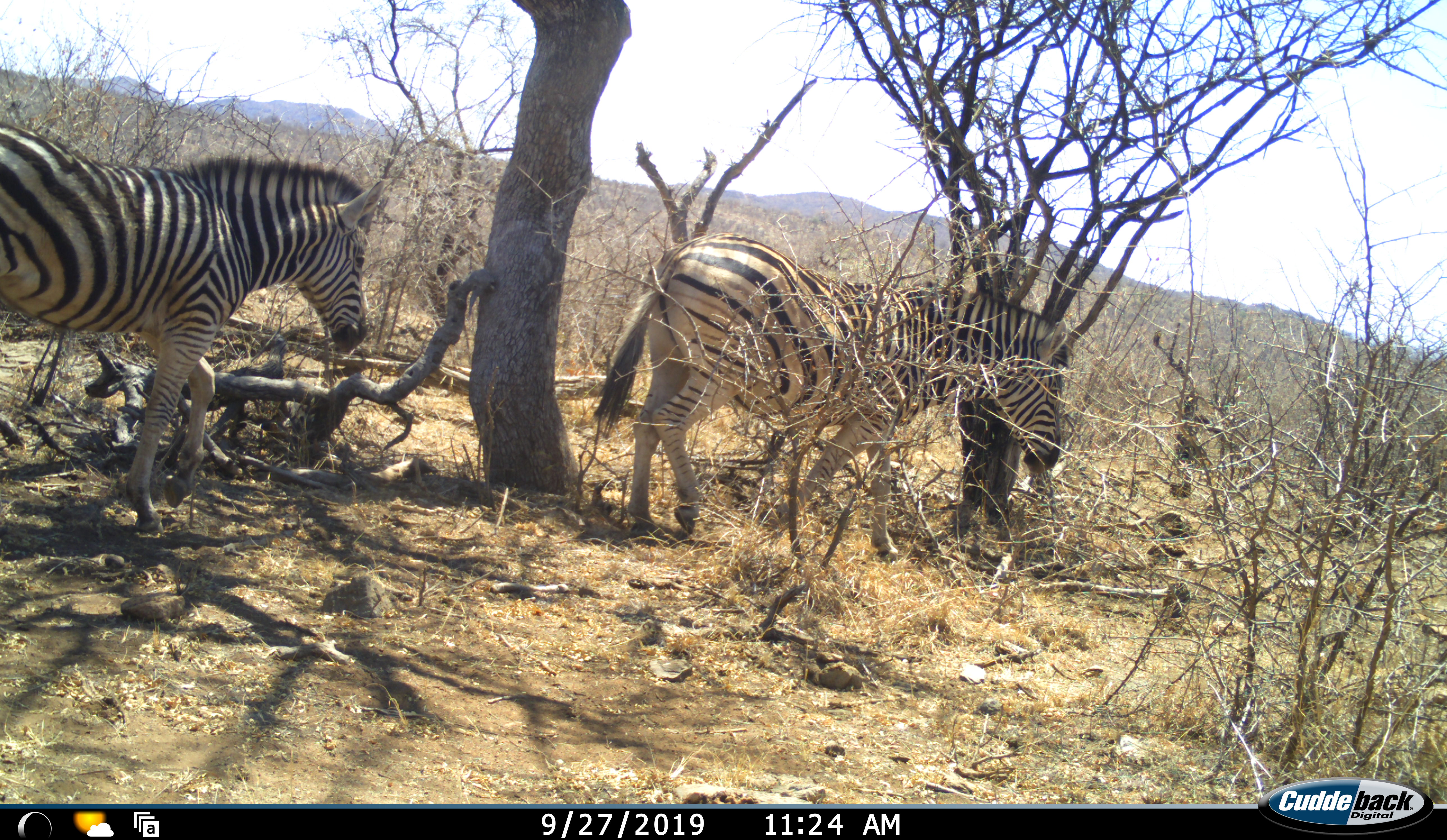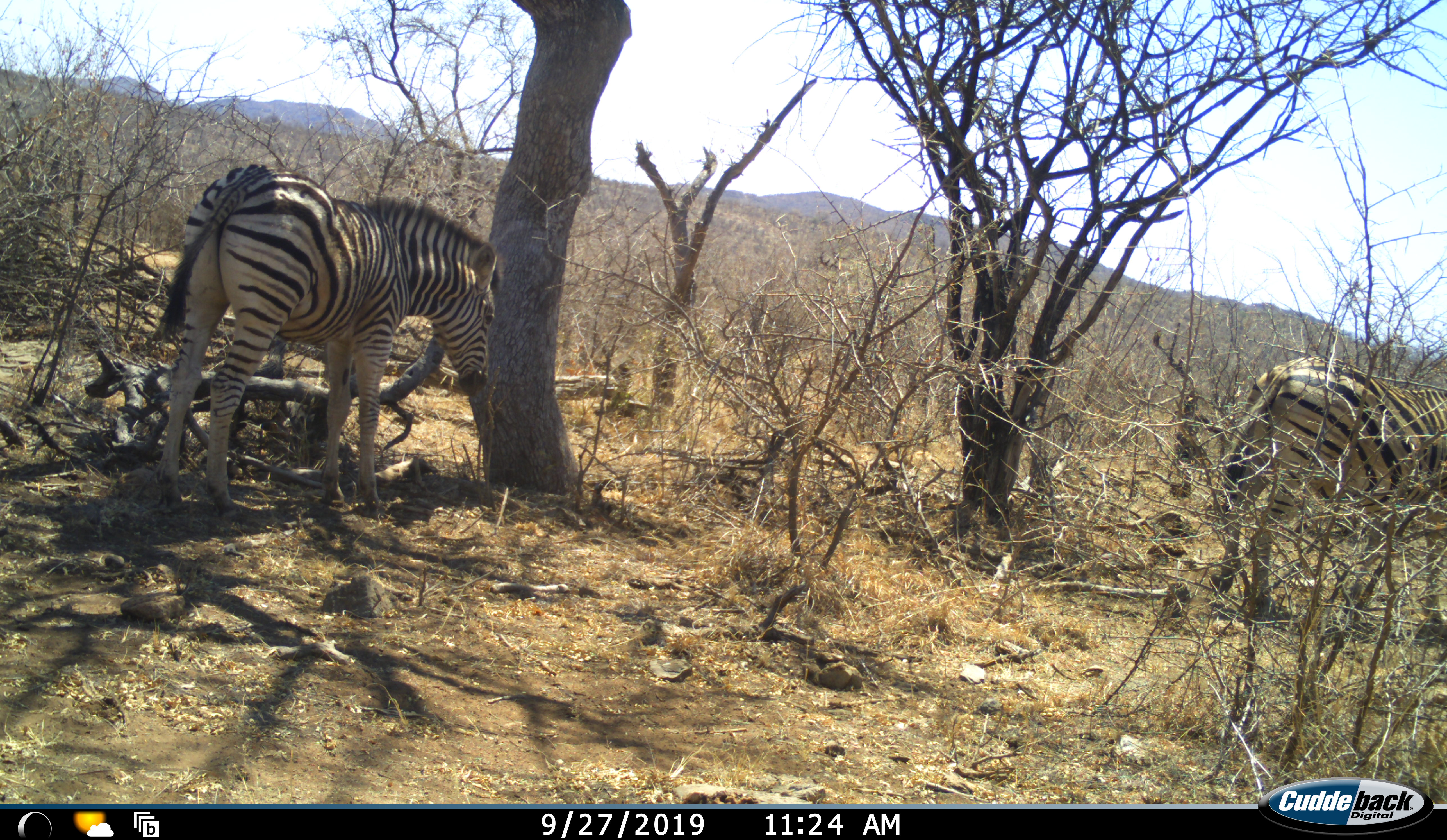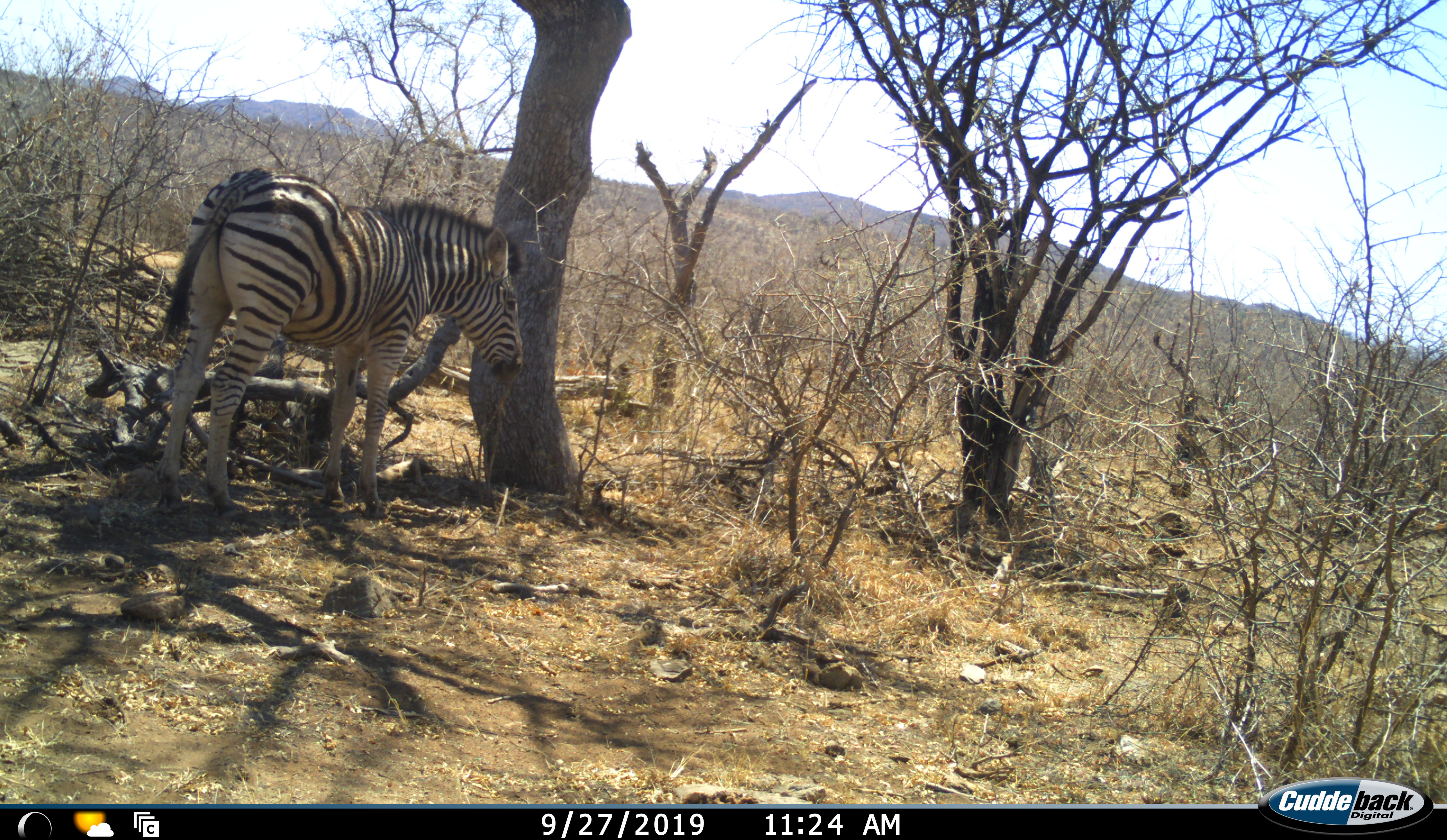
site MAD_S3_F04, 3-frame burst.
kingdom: Animalia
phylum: Chordata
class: Mammalia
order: Perissodactyla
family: Equidae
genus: Equus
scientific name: Equus quagga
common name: plains zebra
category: zebraplains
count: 2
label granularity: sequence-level